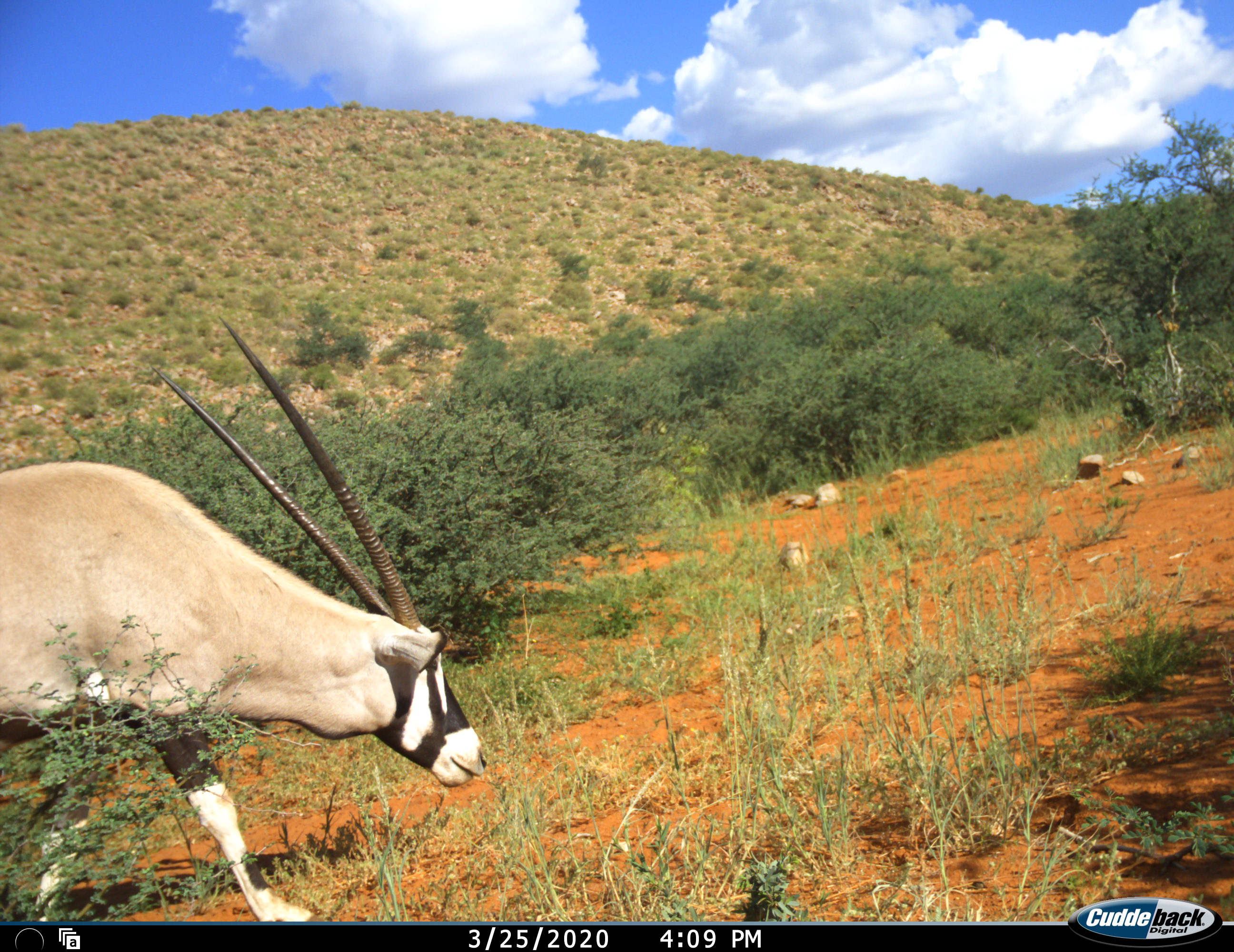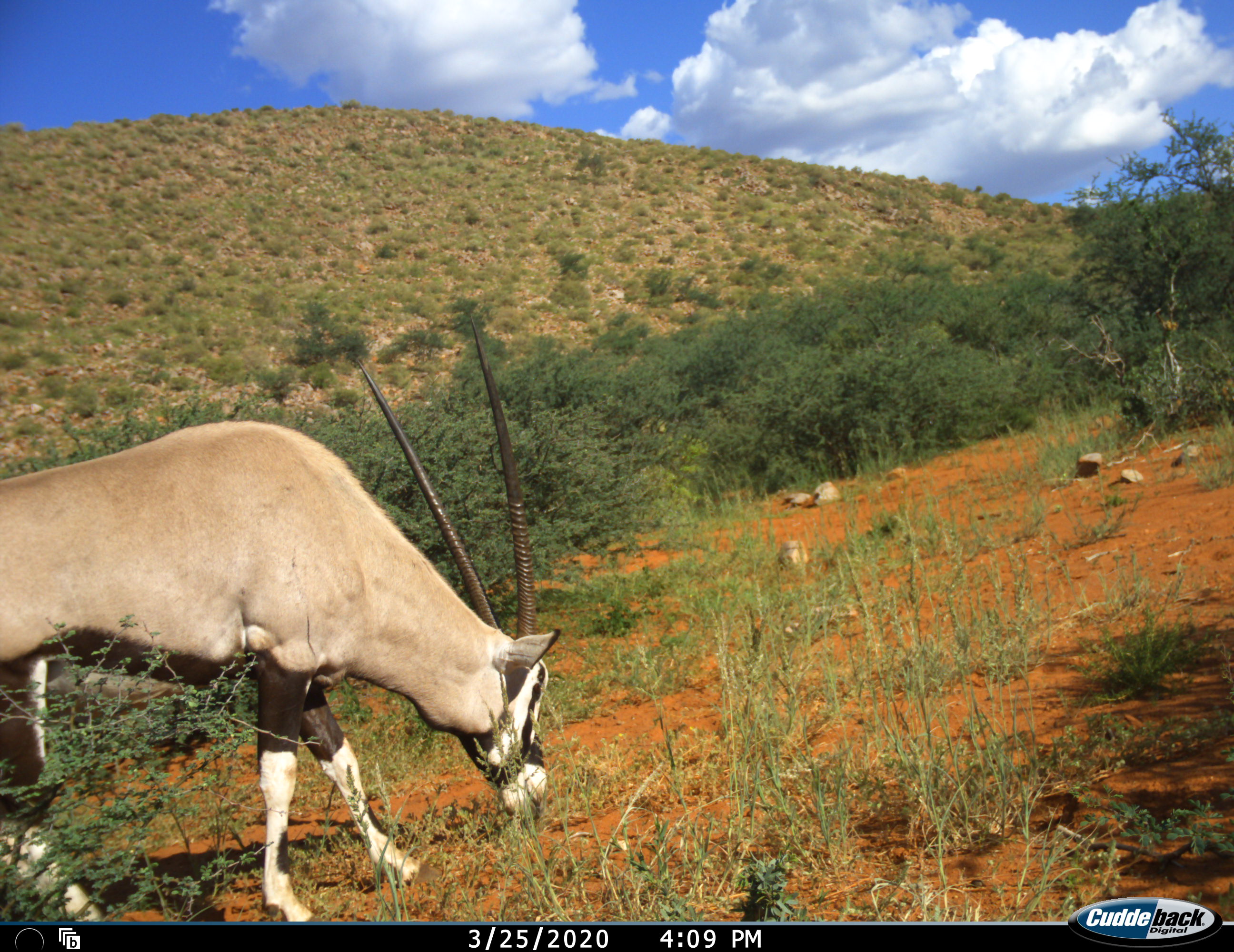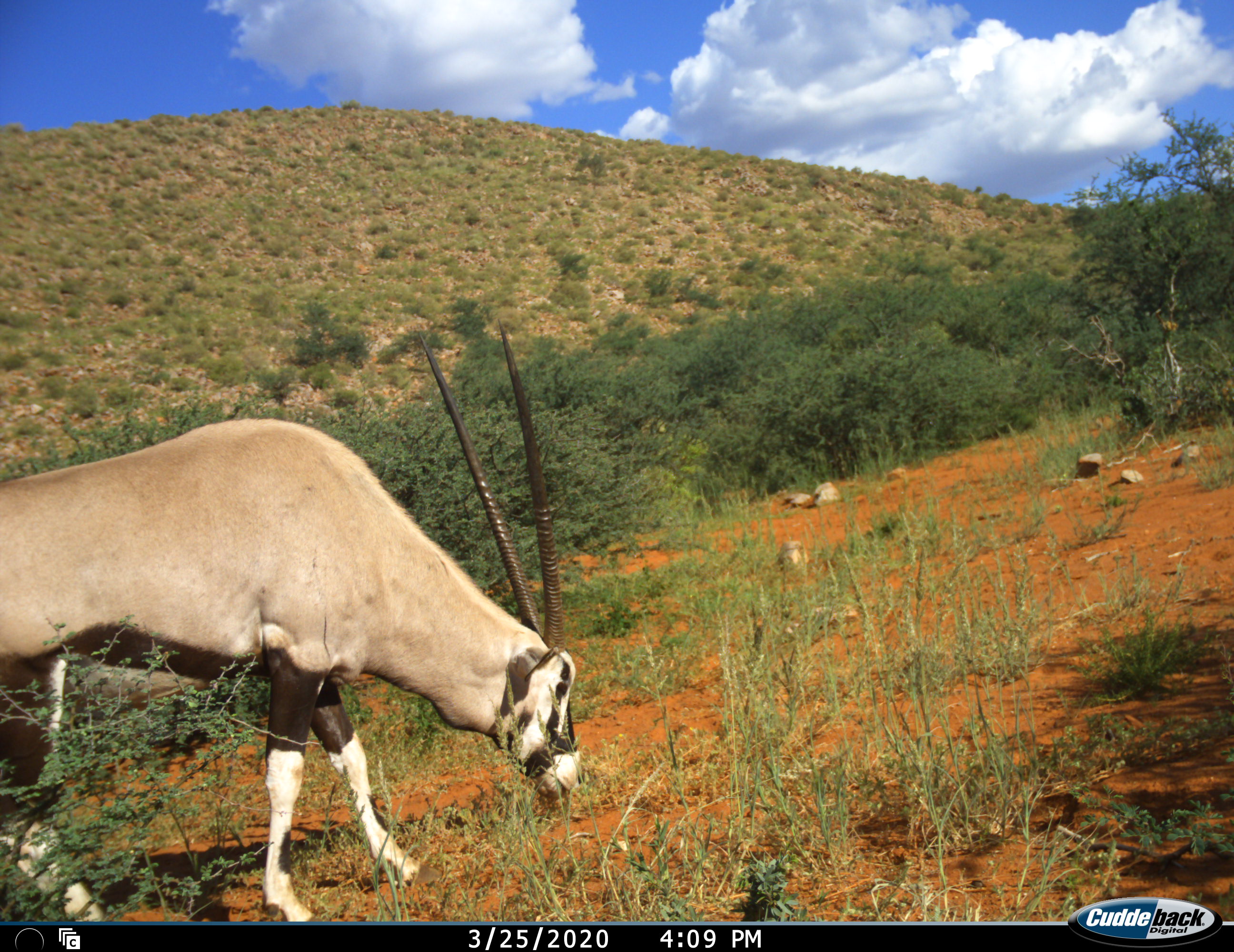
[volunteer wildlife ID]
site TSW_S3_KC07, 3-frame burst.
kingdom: Animalia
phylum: Chordata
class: Mammalia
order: Artiodactyla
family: Bovidae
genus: Oryx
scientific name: Oryx gazella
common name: gemsbok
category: oryx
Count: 1.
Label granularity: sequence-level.